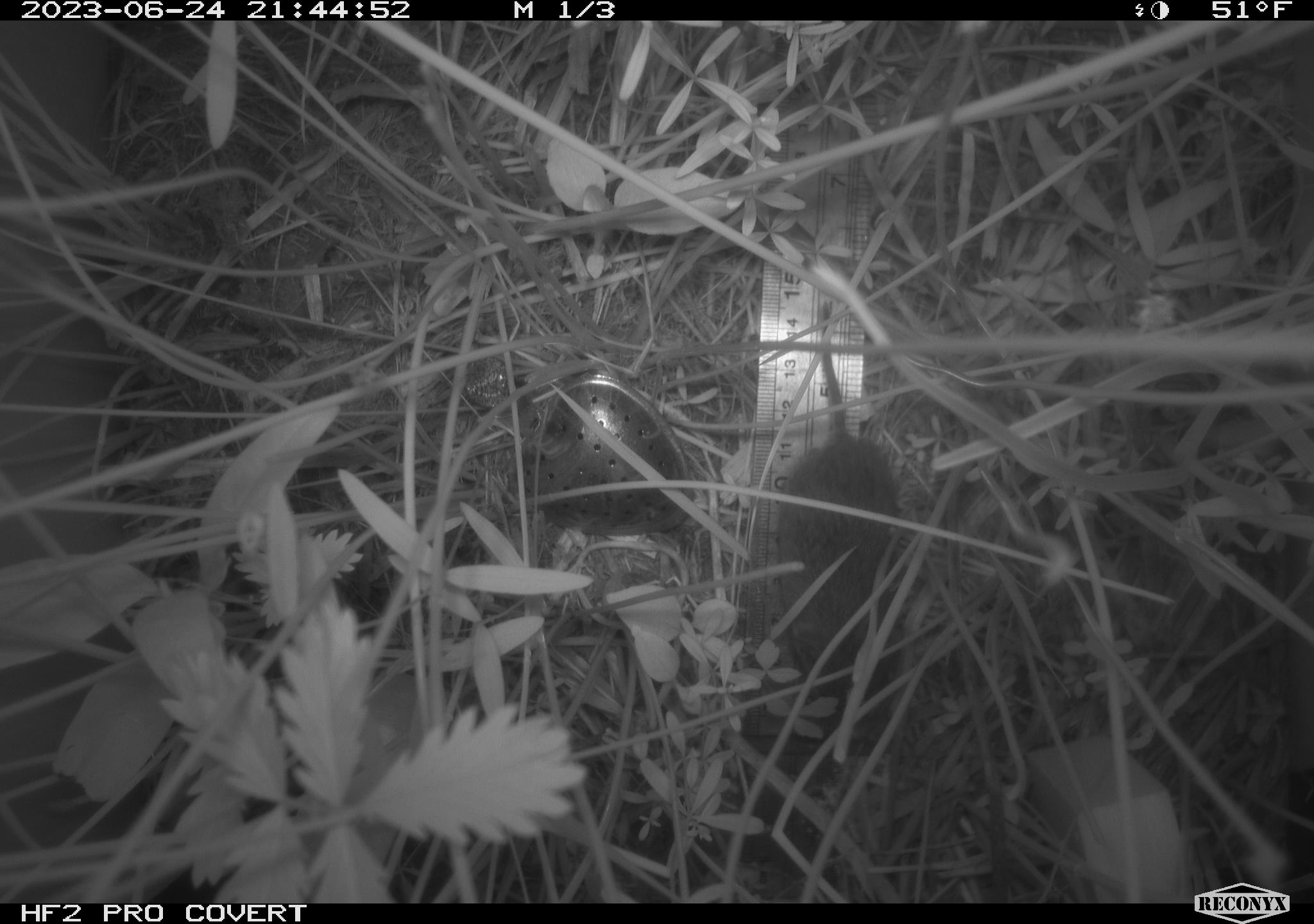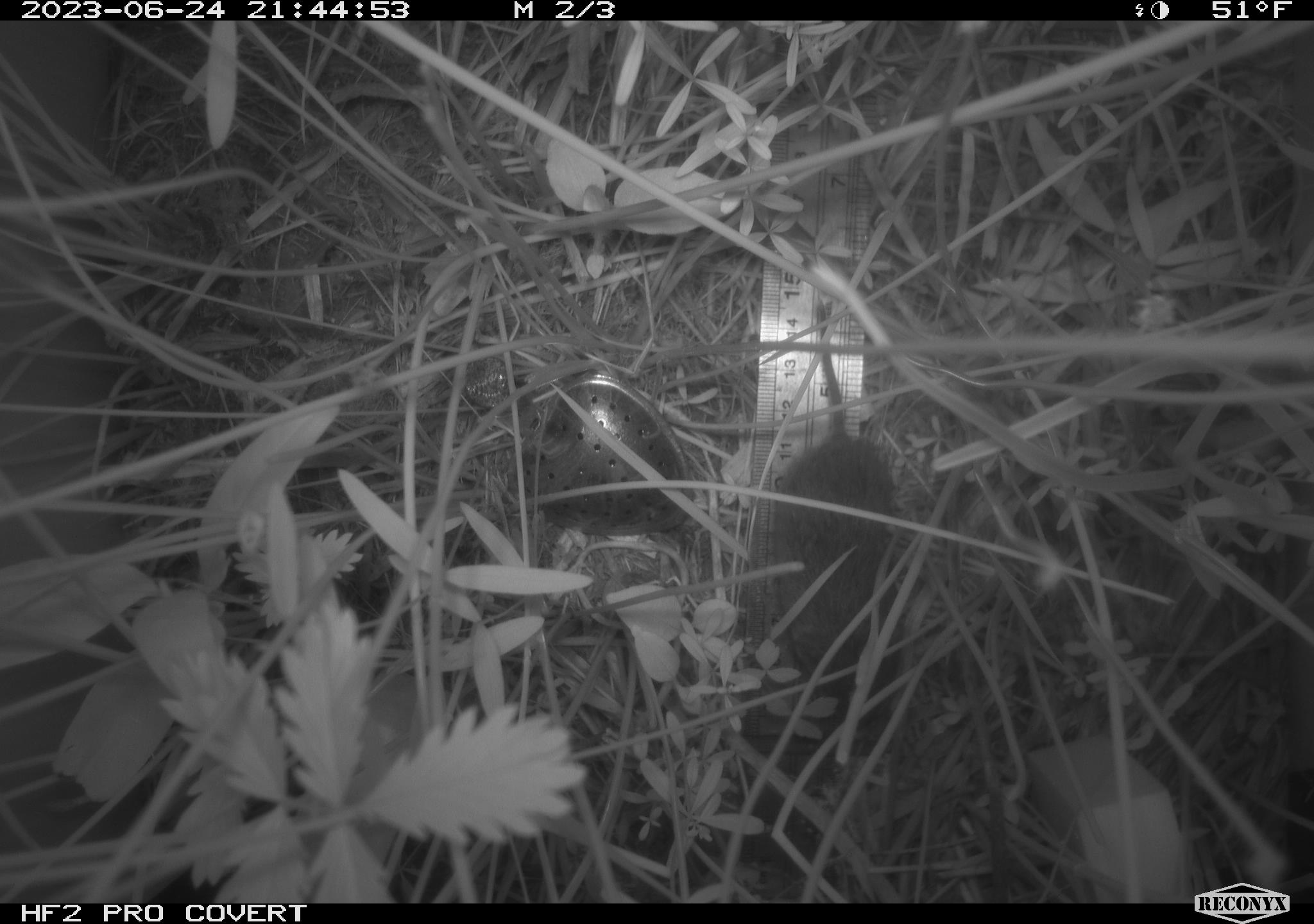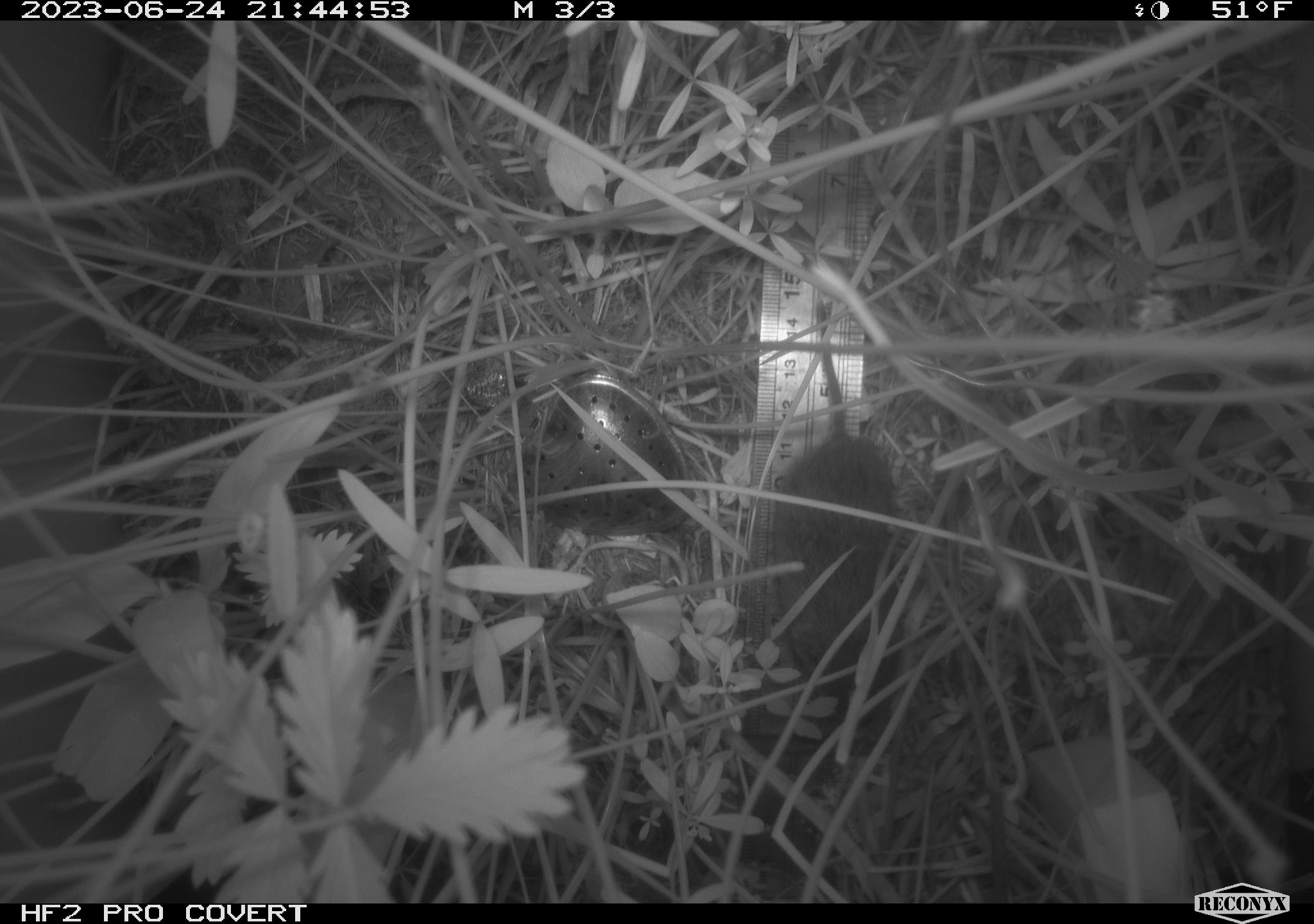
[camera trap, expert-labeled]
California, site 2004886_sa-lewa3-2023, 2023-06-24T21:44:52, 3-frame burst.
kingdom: Animalia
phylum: Chordata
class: Mammalia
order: Rodentia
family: Cricetidae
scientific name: Cricetidae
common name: hamsters, voles, lemmings, and allies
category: cricetidae family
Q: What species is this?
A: Cricetidae family (hamsters, voles, lemmings, and allies) (Cricetidae).